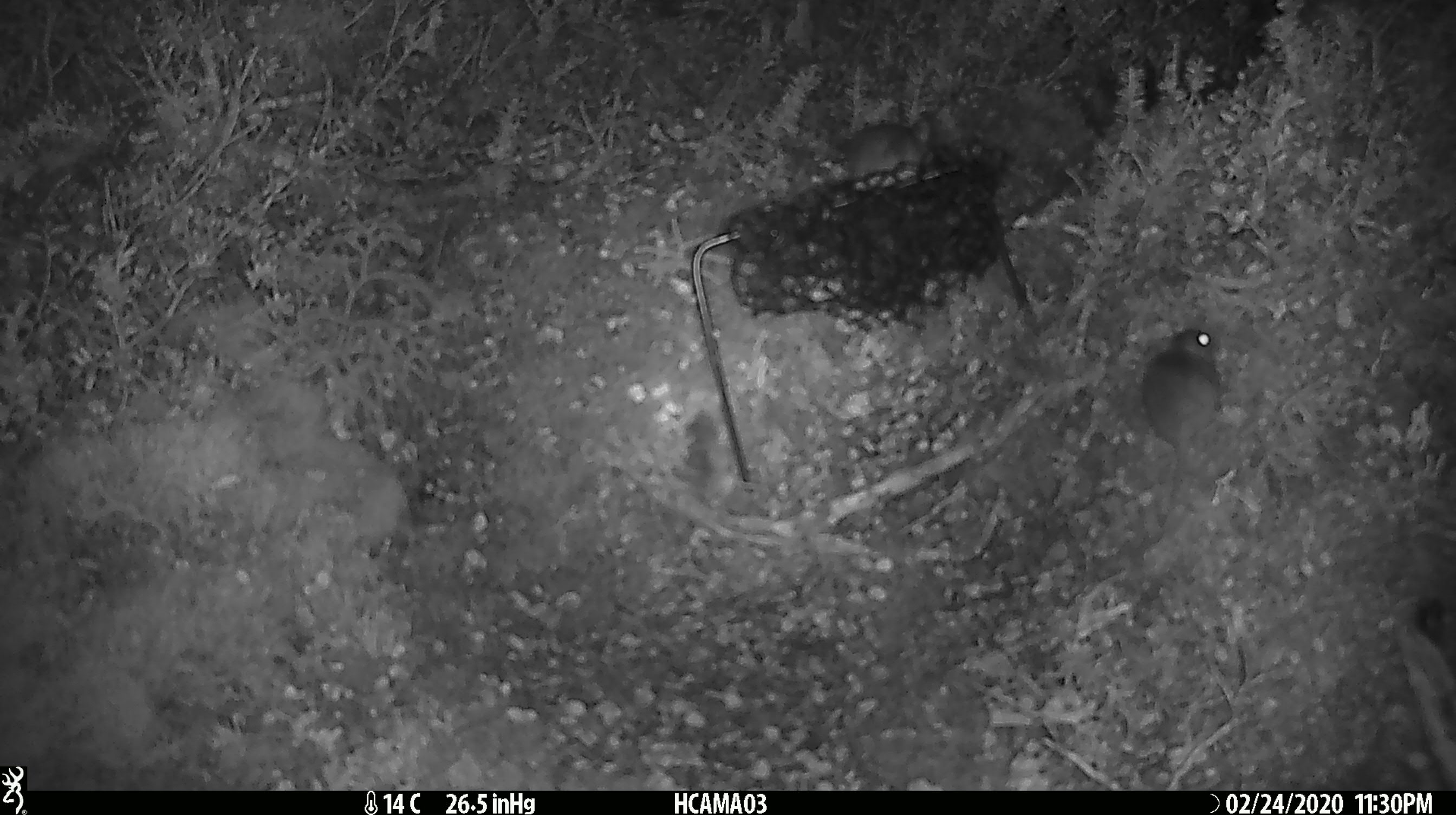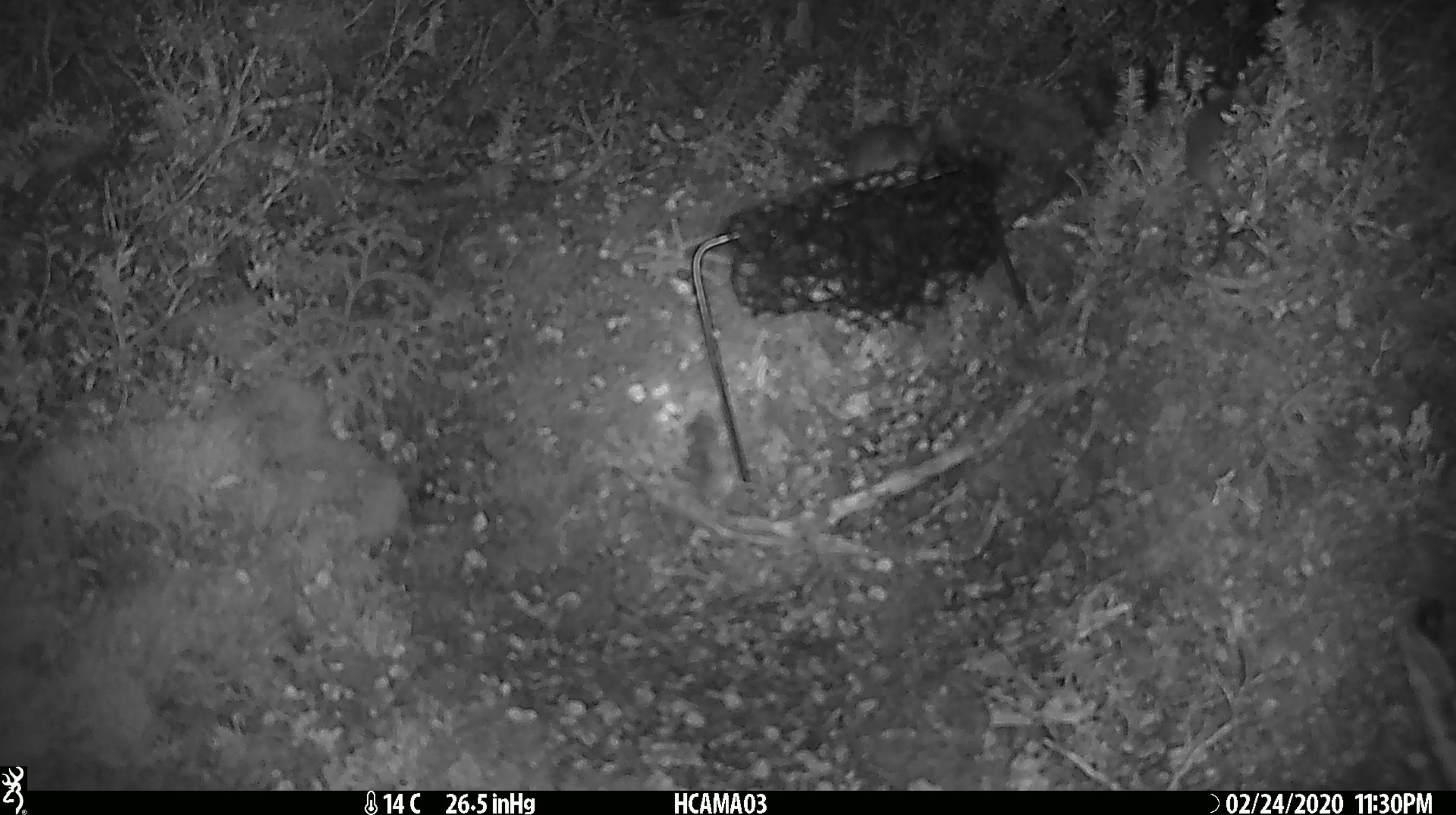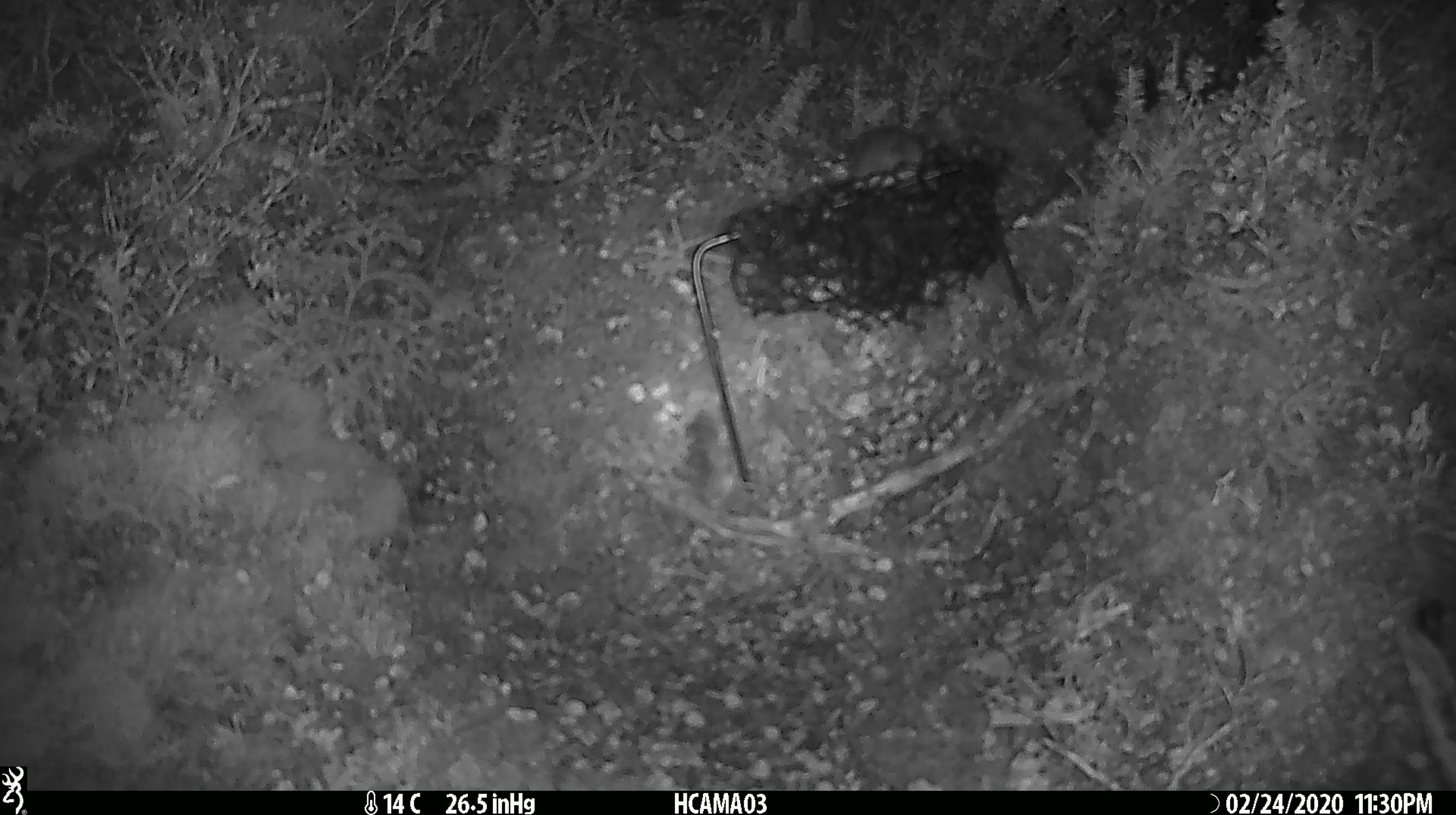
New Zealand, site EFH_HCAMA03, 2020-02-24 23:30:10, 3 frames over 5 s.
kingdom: Animalia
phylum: Chordata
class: Mammalia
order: Rodentia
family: Muridae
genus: Mus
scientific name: Mus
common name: mouse